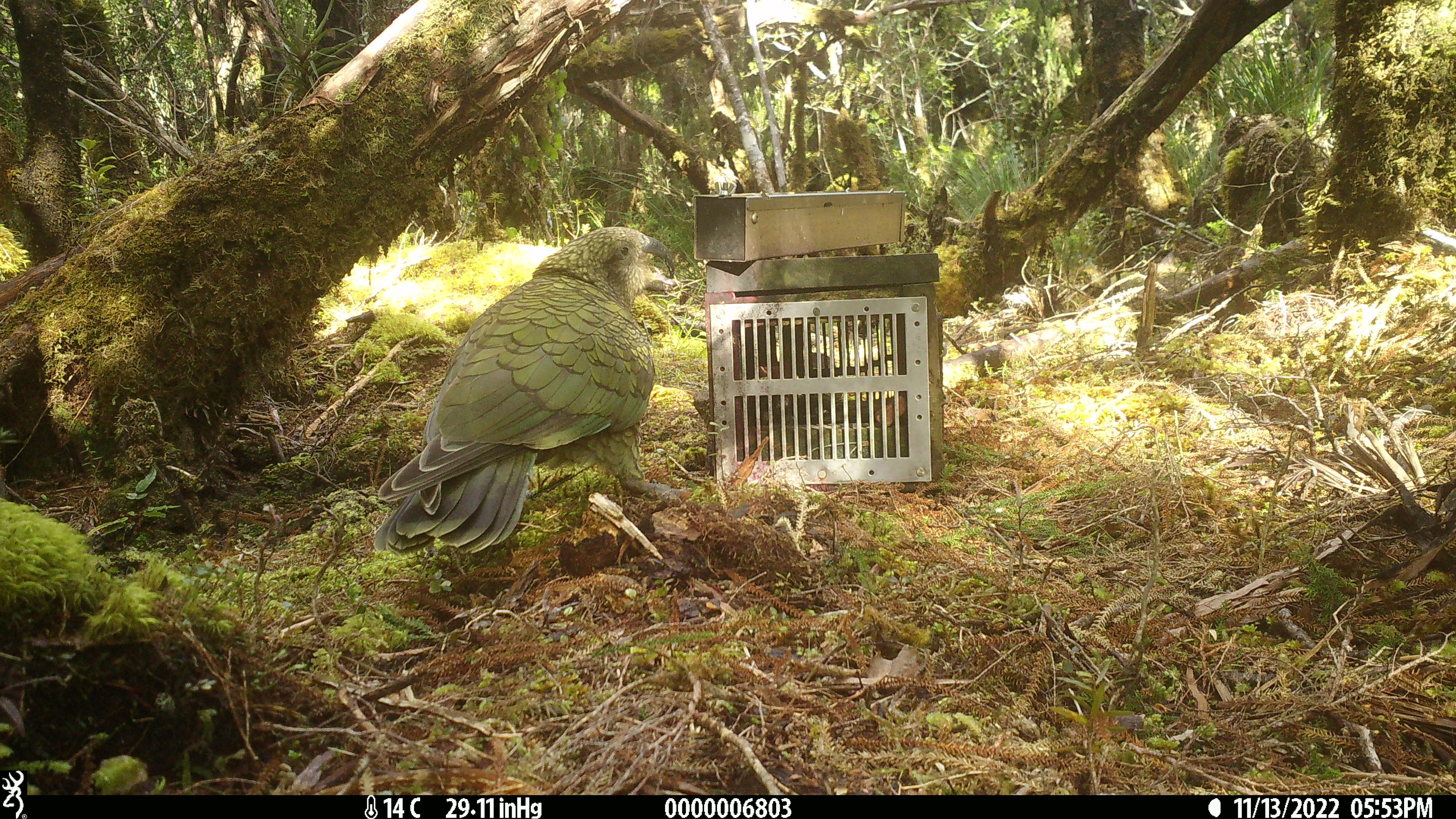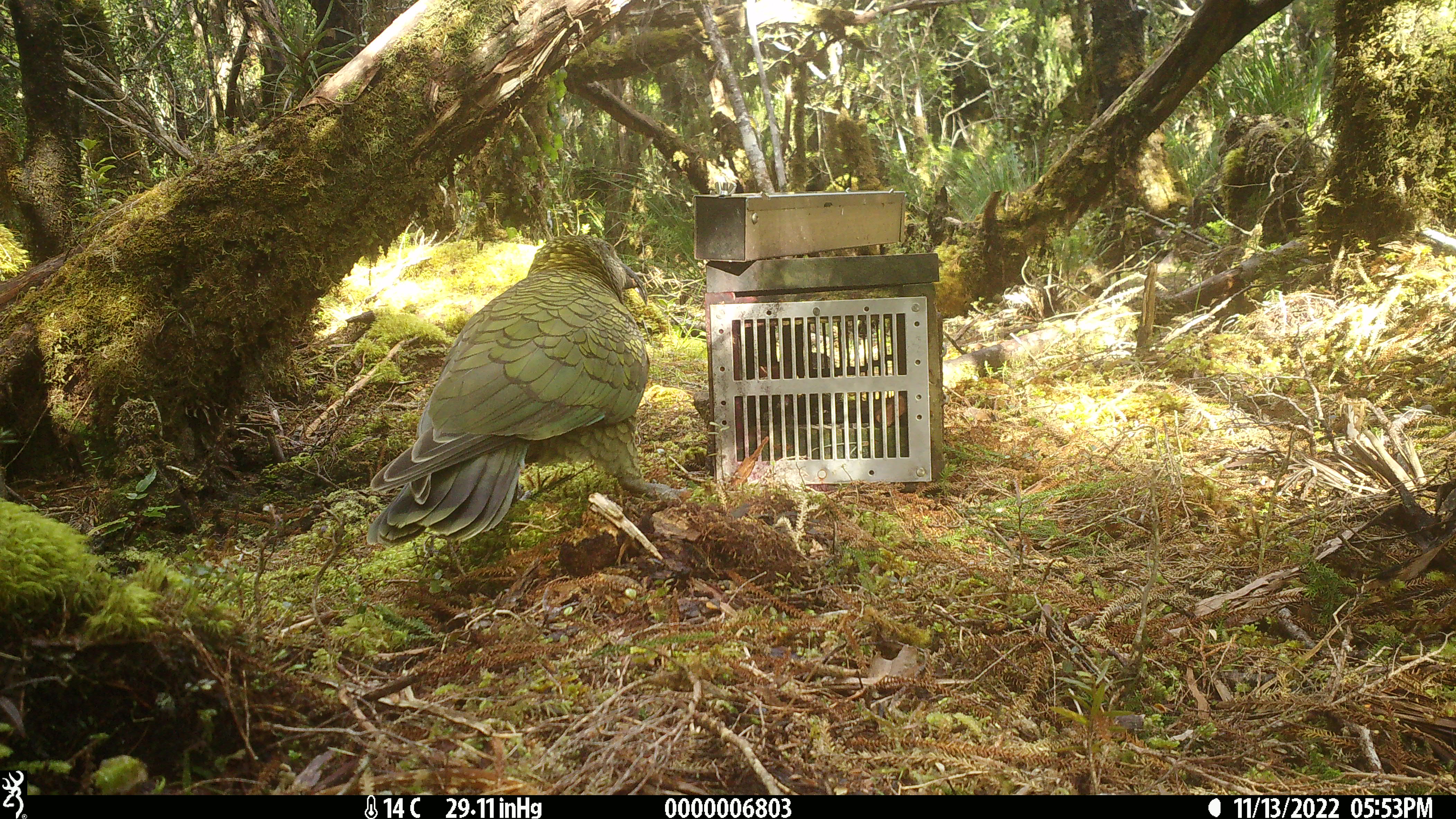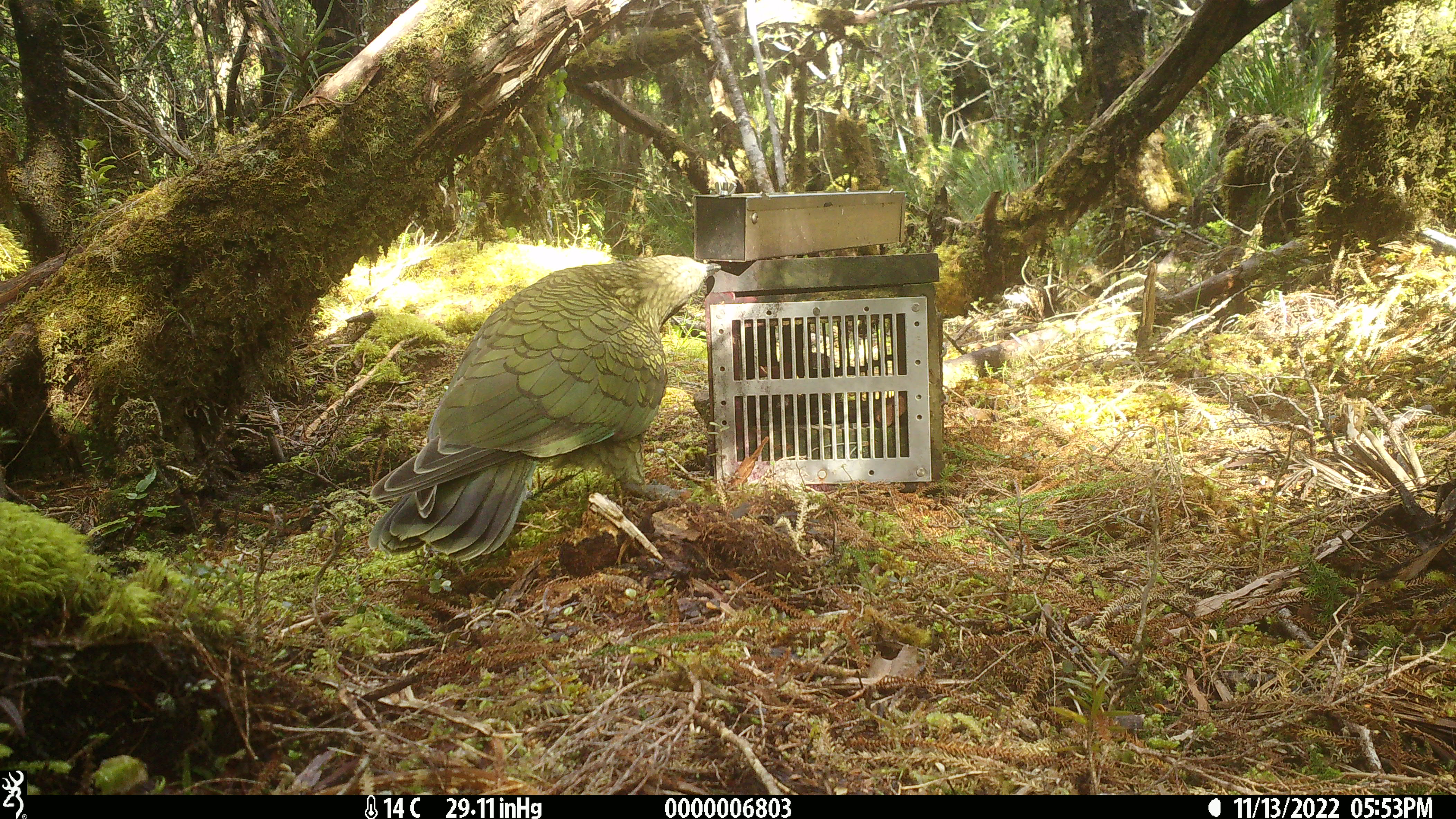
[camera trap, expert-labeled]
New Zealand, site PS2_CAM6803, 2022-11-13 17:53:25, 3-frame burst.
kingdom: Animalia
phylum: Chordata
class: Aves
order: Psittaciformes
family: Strigopidae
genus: Nestor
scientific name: Nestor notabilis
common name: kea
Kea (Nestor notabilis).